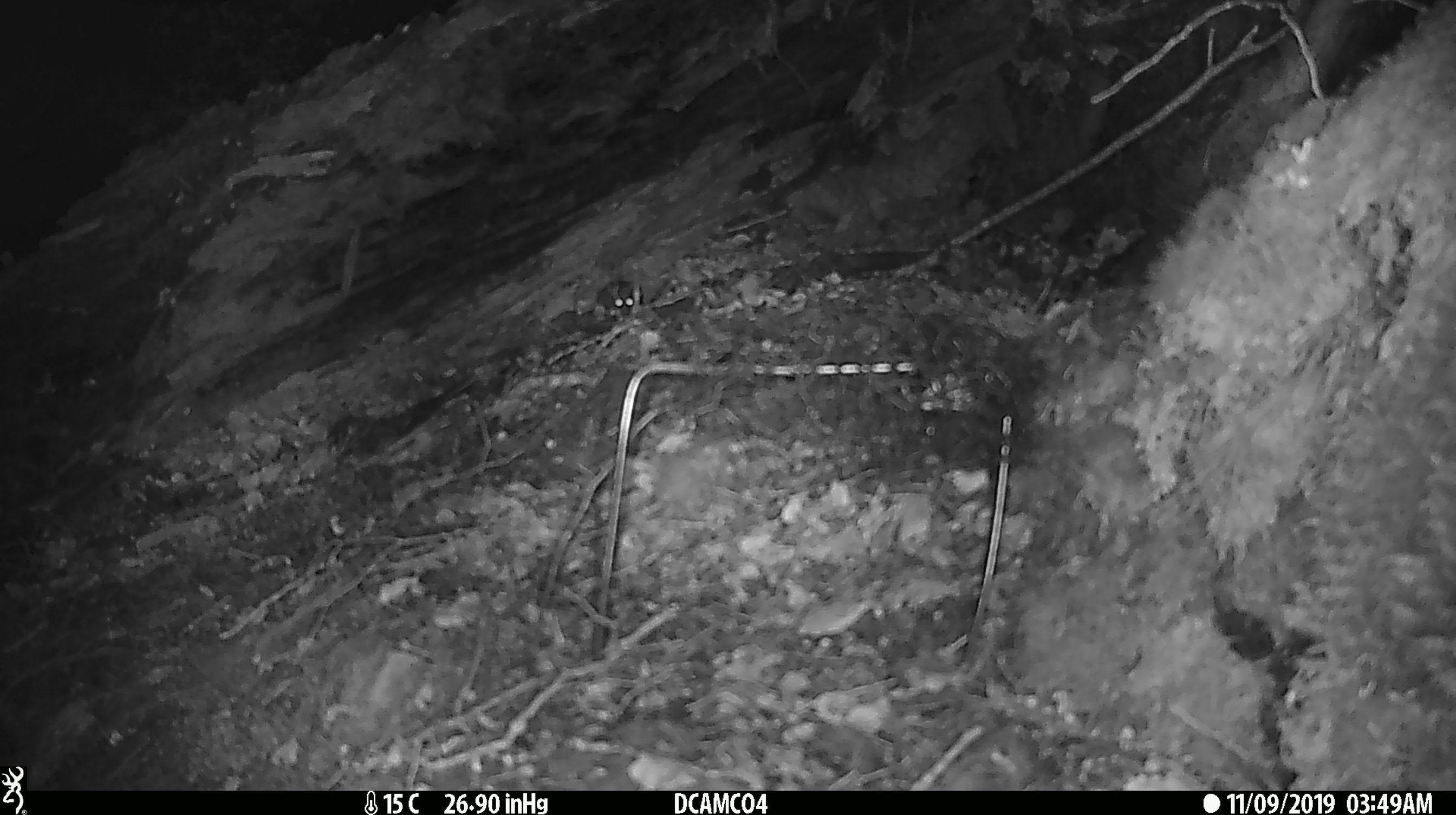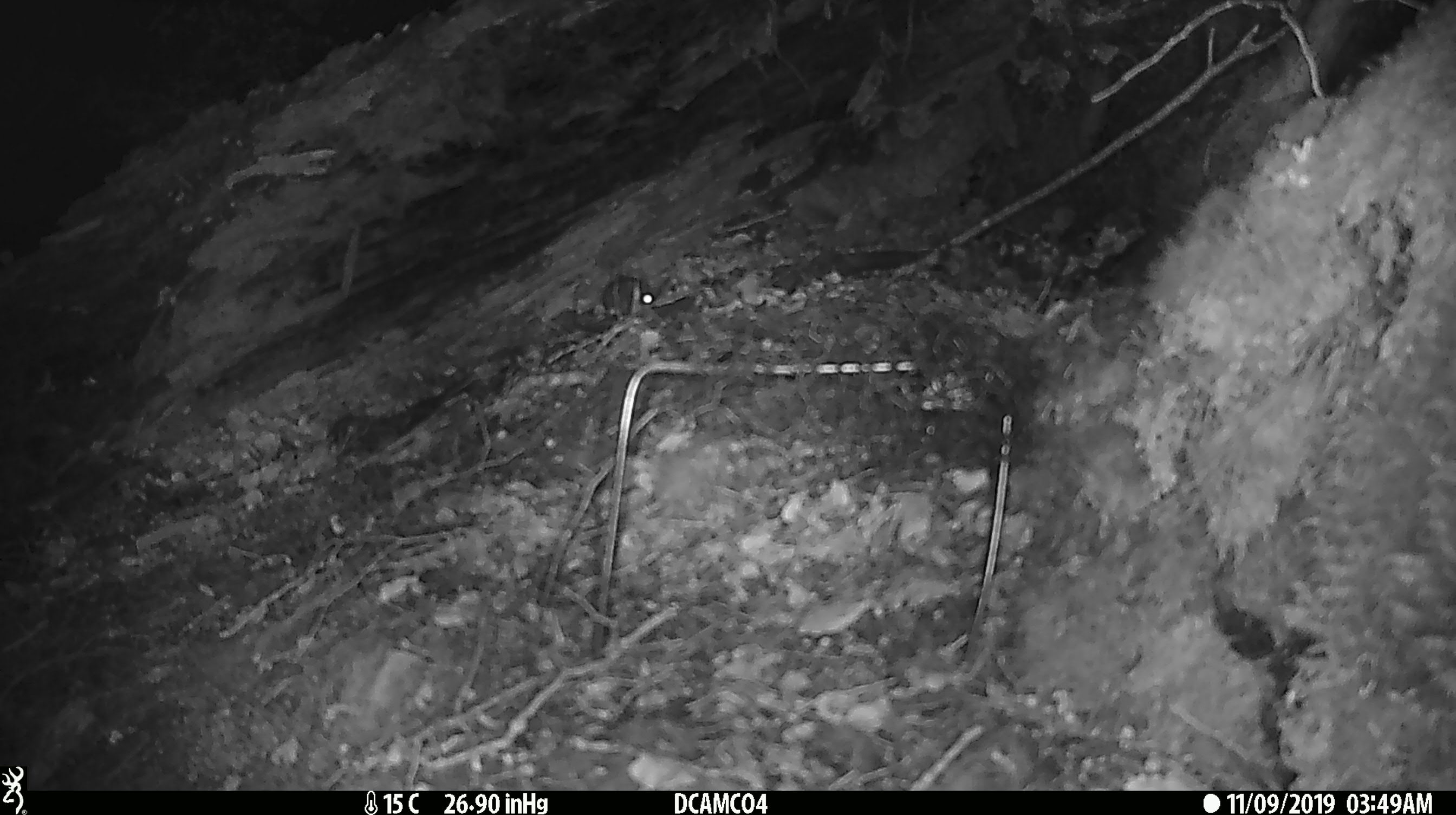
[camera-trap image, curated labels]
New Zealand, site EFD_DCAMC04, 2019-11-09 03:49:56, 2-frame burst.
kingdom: Animalia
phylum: Chordata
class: Mammalia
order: Rodentia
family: Muridae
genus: Mus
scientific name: Mus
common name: mouse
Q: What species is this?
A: Mouse (Mus).